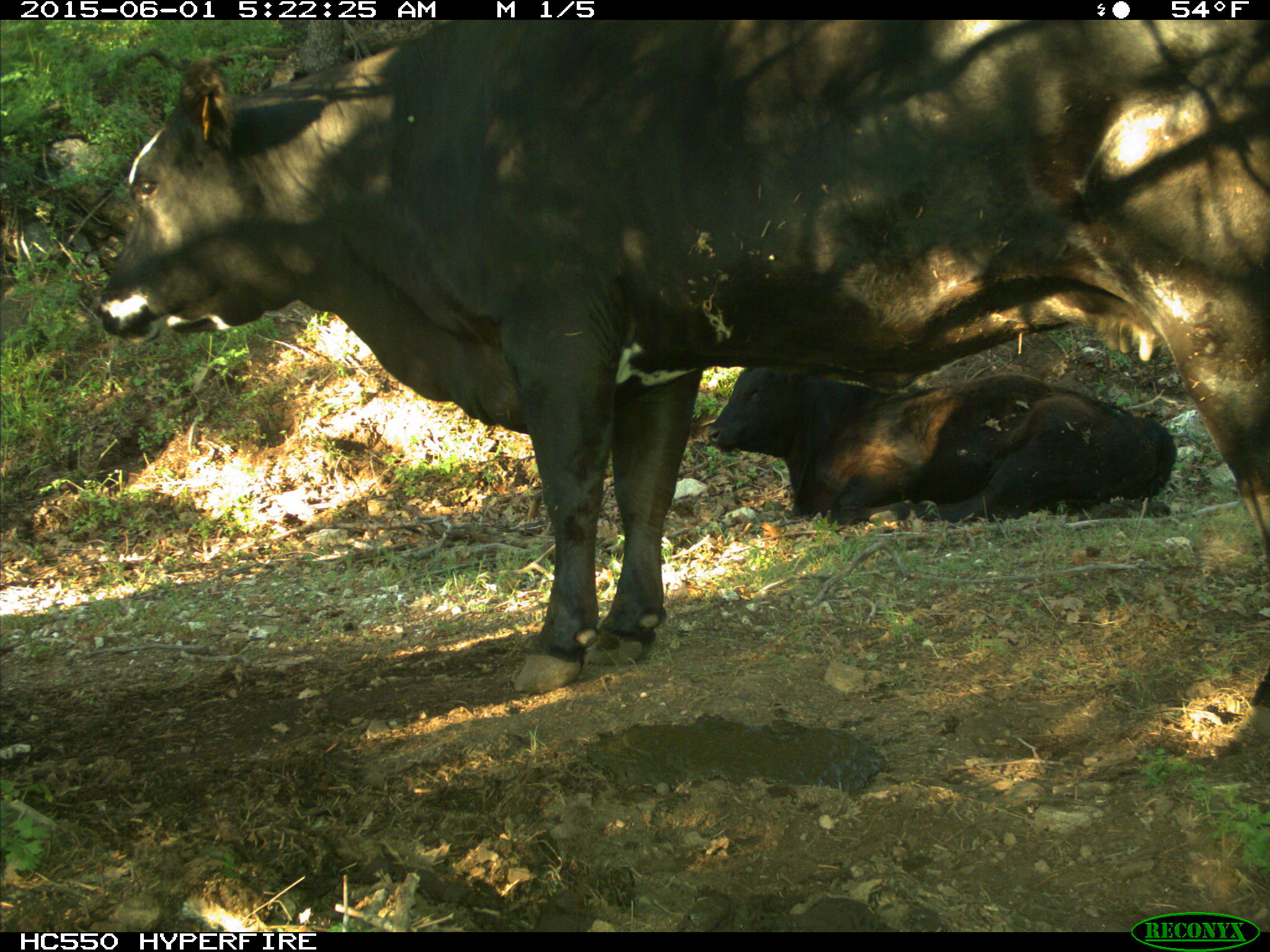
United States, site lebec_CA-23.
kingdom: Animalia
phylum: Chordata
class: Mammalia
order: Artiodactyla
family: Bovidae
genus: Bos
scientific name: Bos taurus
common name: domestic cow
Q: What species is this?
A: Bos taurus (domestic cow).